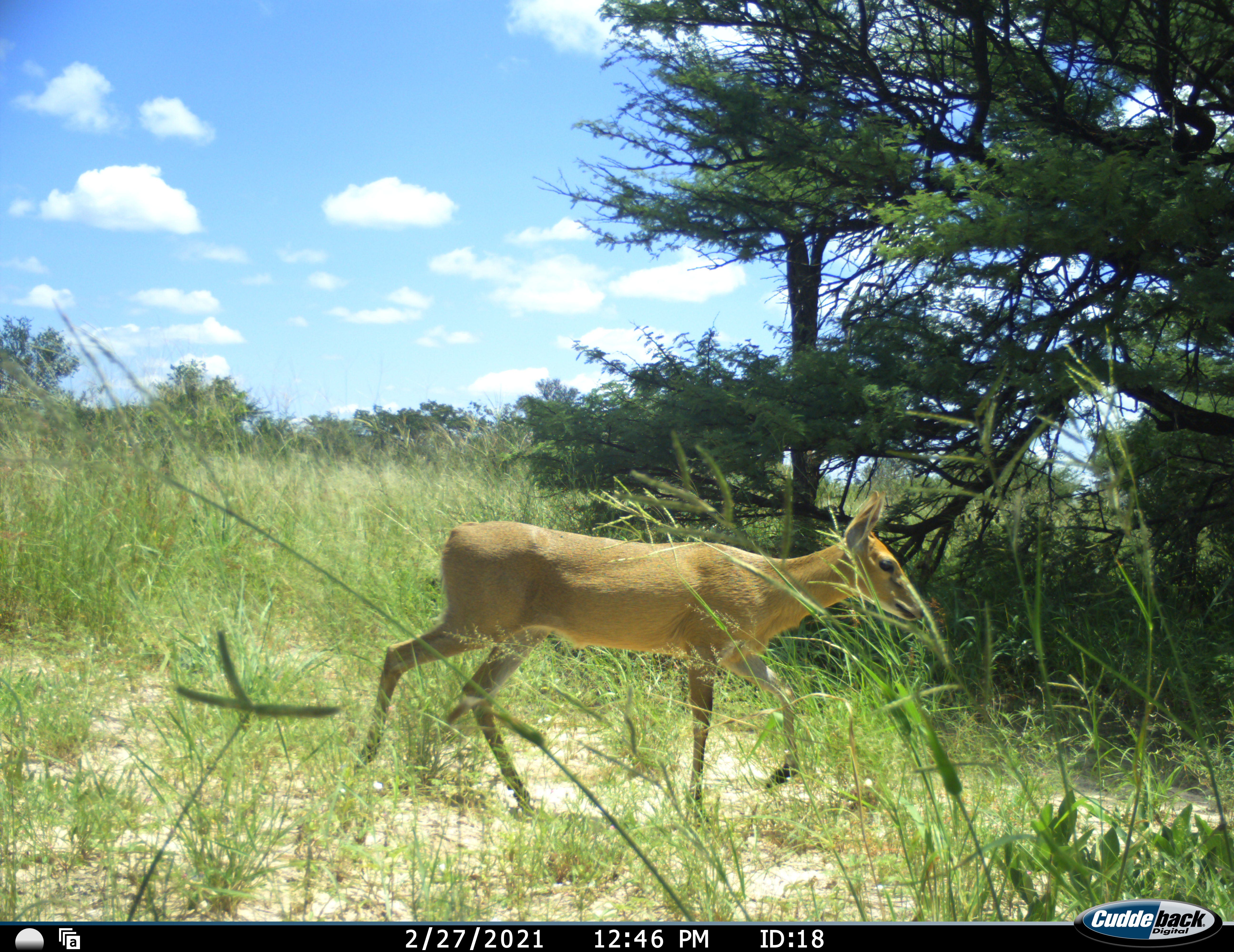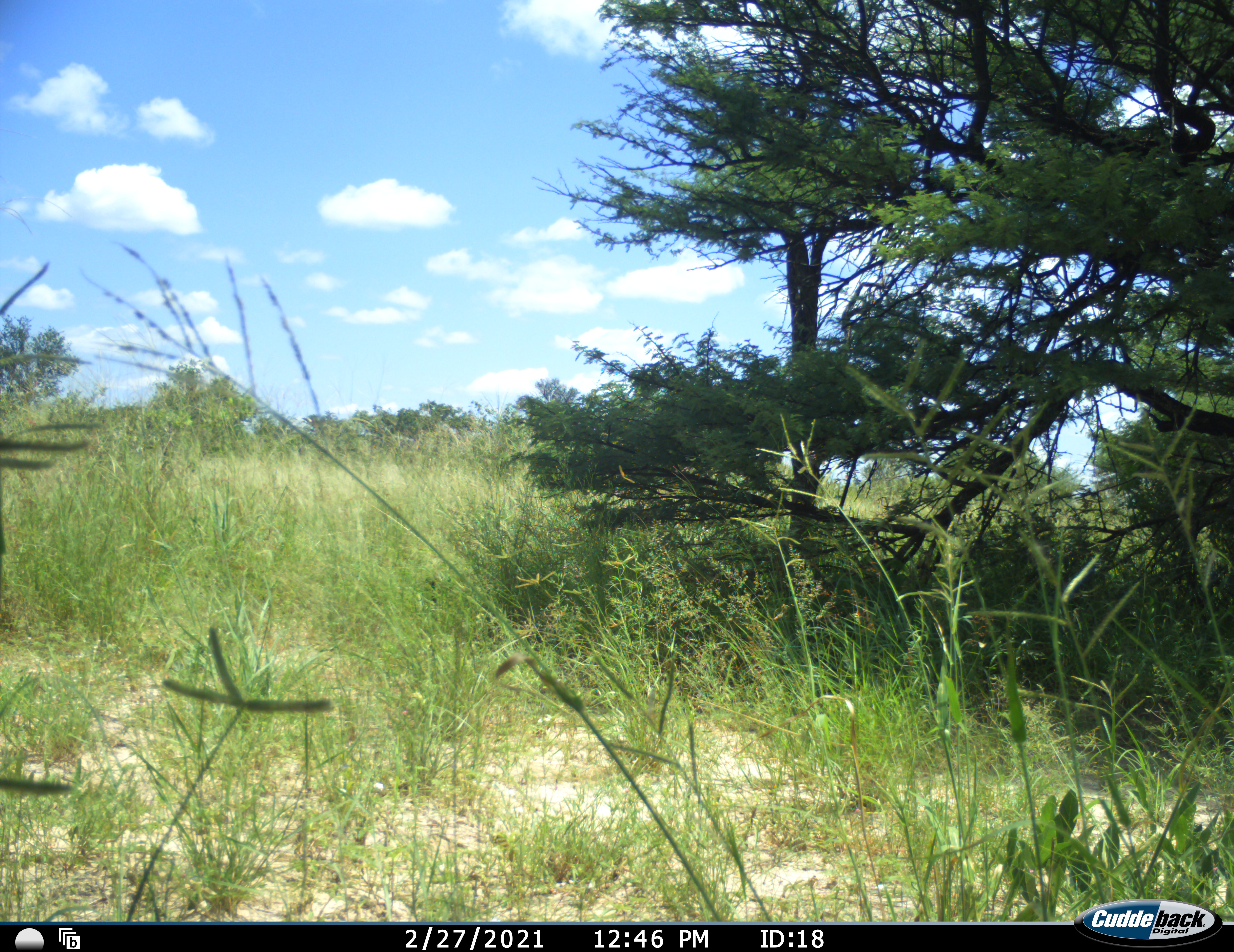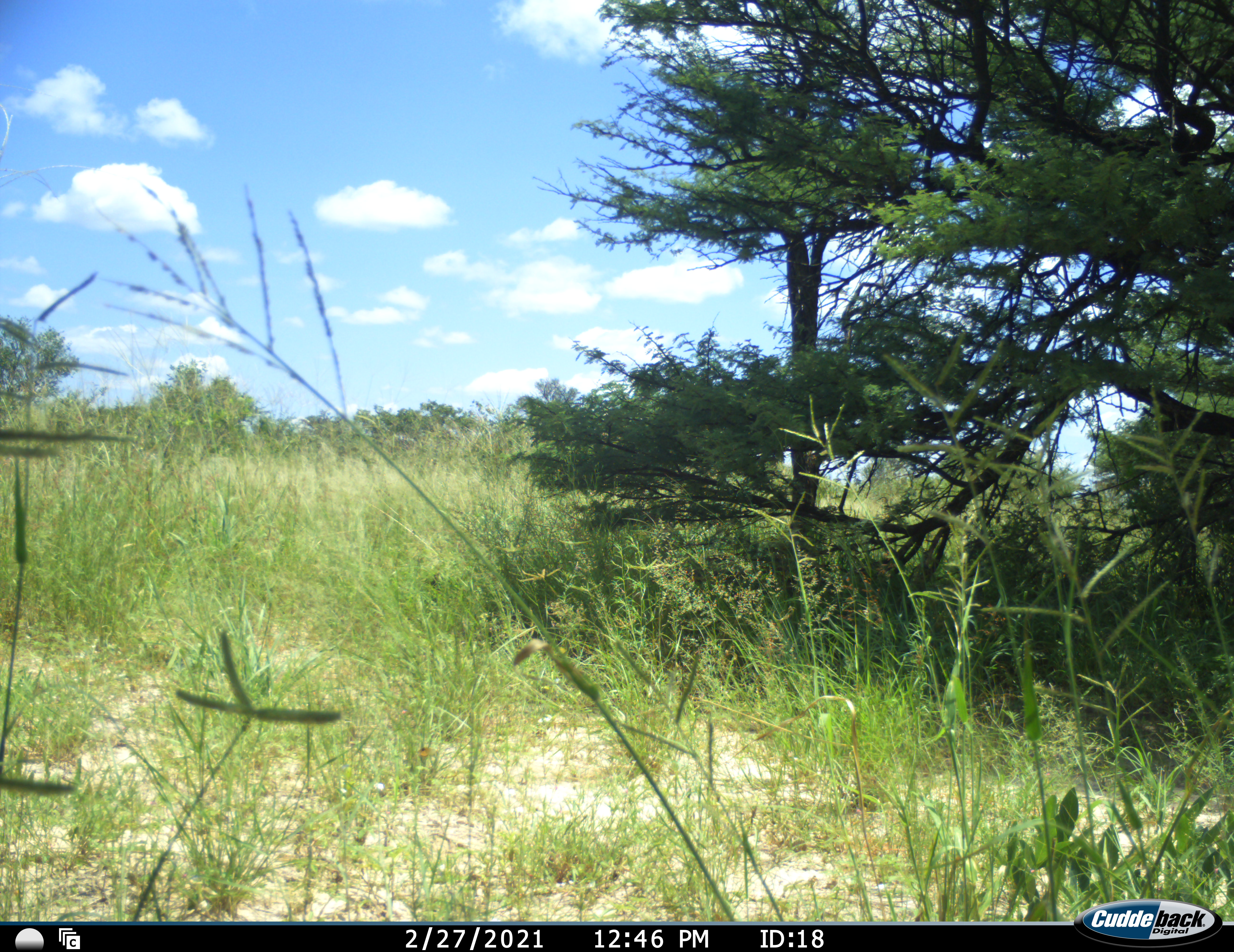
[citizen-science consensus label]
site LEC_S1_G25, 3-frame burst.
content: unidentified animal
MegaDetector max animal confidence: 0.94